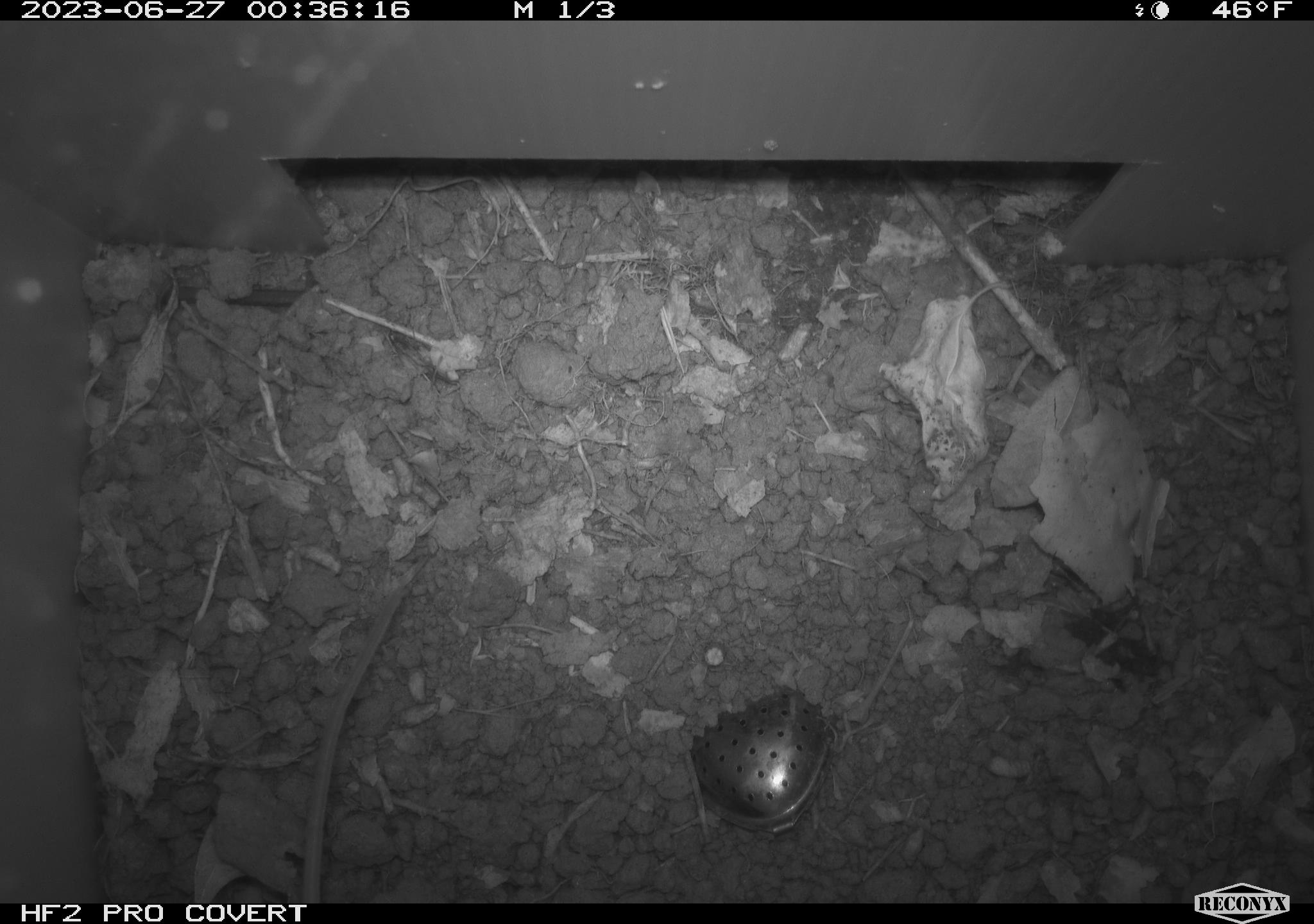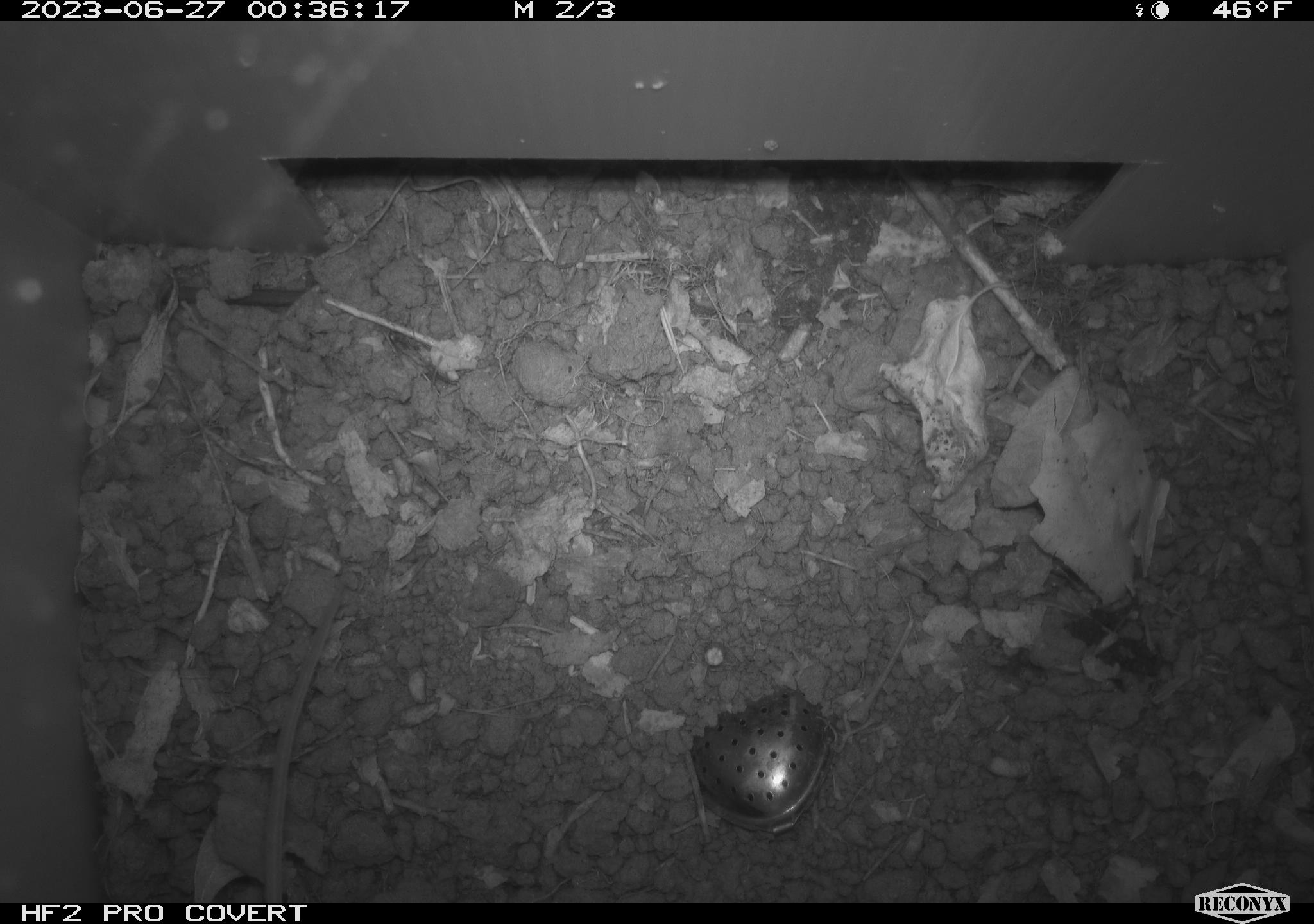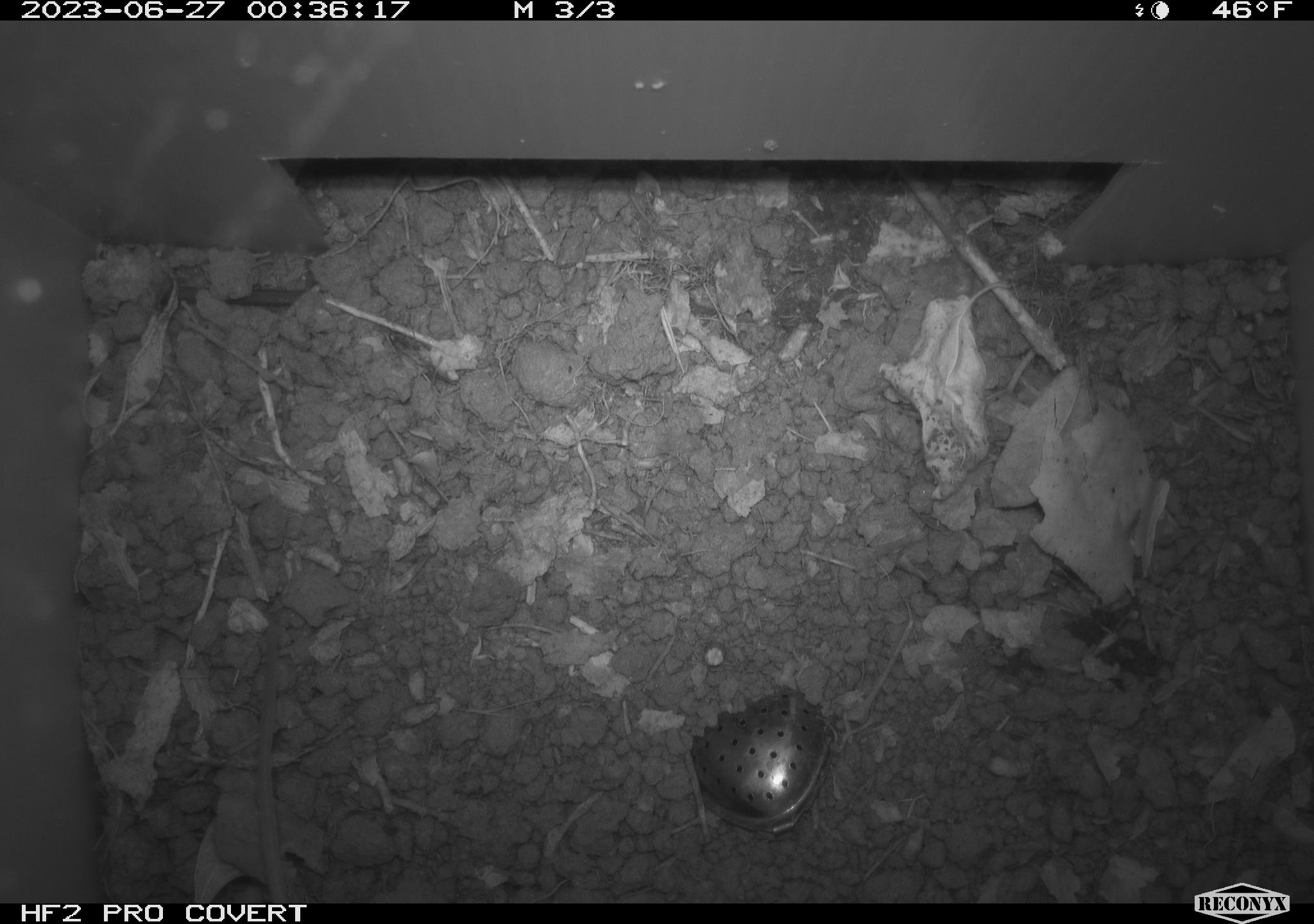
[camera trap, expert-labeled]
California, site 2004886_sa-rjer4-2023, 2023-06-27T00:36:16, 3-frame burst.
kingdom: Animalia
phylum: Chordata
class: Mammalia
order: Rodentia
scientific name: Rodentia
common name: mouse species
Mouse species (Rodentia).